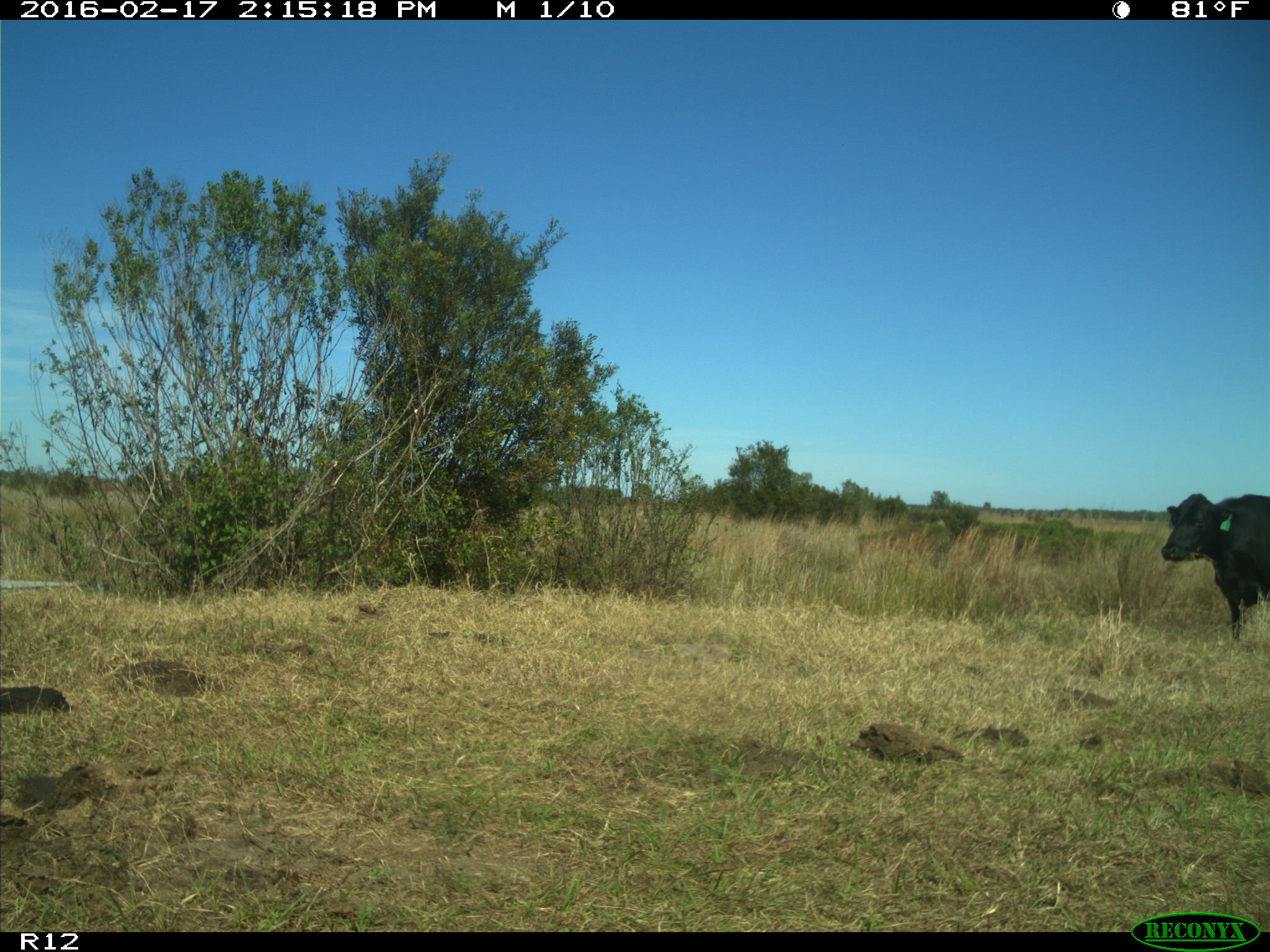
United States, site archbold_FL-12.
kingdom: Animalia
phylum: Chordata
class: Mammalia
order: Artiodactyla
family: Bovidae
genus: Bos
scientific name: Bos taurus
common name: domestic cow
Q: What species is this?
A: Bos taurus (domestic cow).